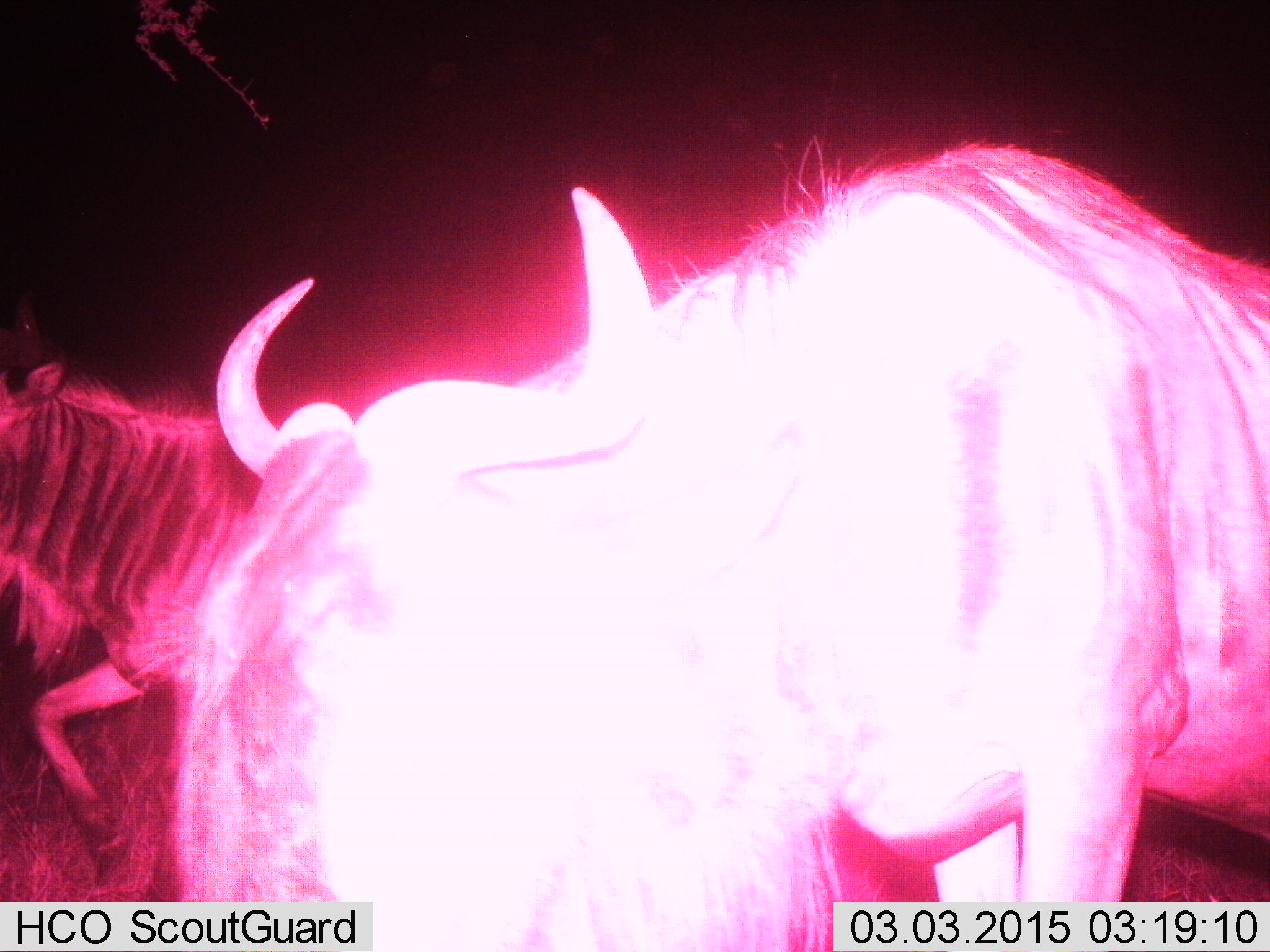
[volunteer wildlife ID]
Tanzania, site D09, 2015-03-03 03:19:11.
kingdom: Animalia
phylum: Chordata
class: Mammalia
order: Artiodactyla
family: Bovidae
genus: Connochaetes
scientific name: Connochaetes taurinus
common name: blue wildebeest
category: wildebeest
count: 2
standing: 40%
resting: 0%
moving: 50%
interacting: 10%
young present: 0%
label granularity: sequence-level